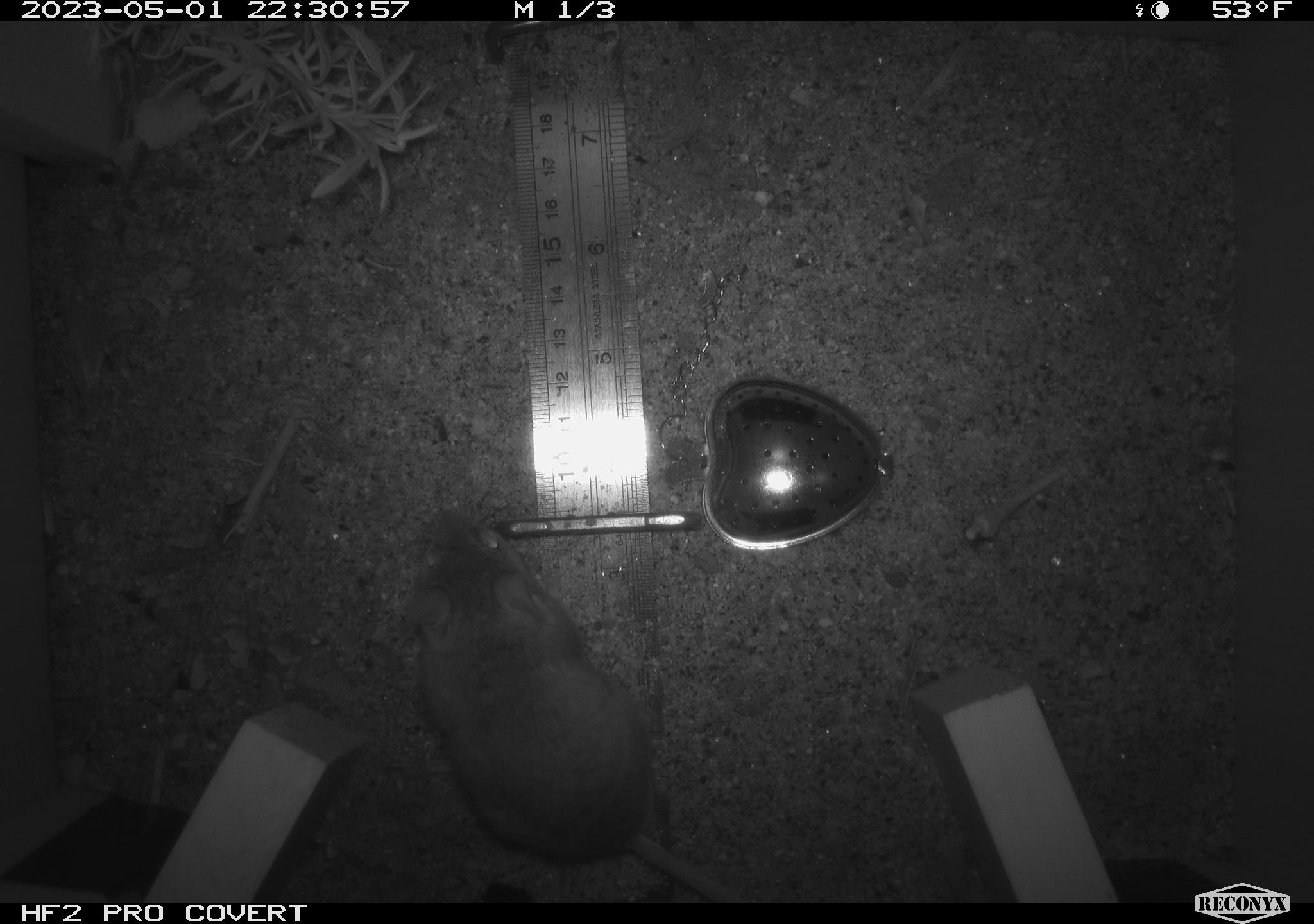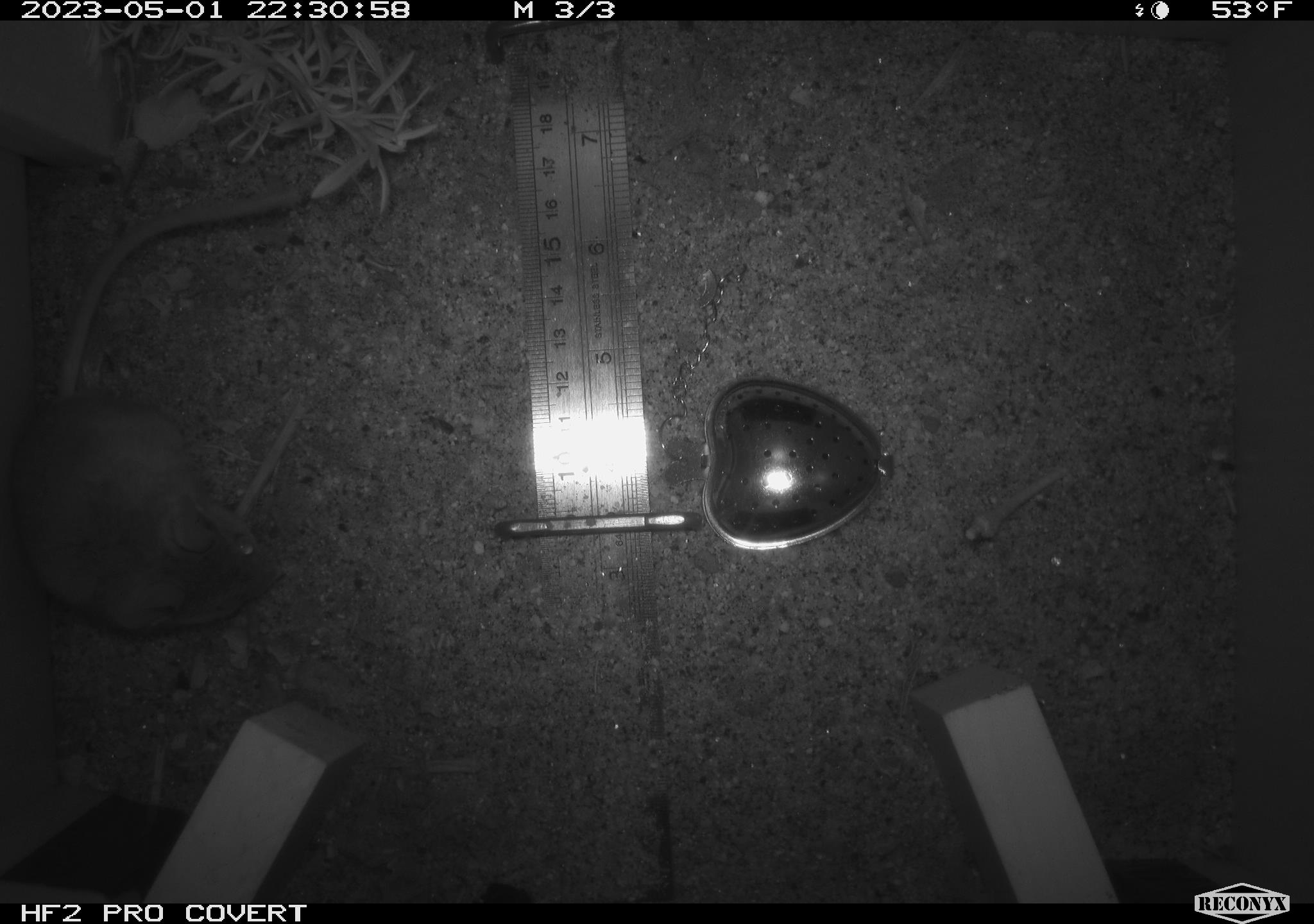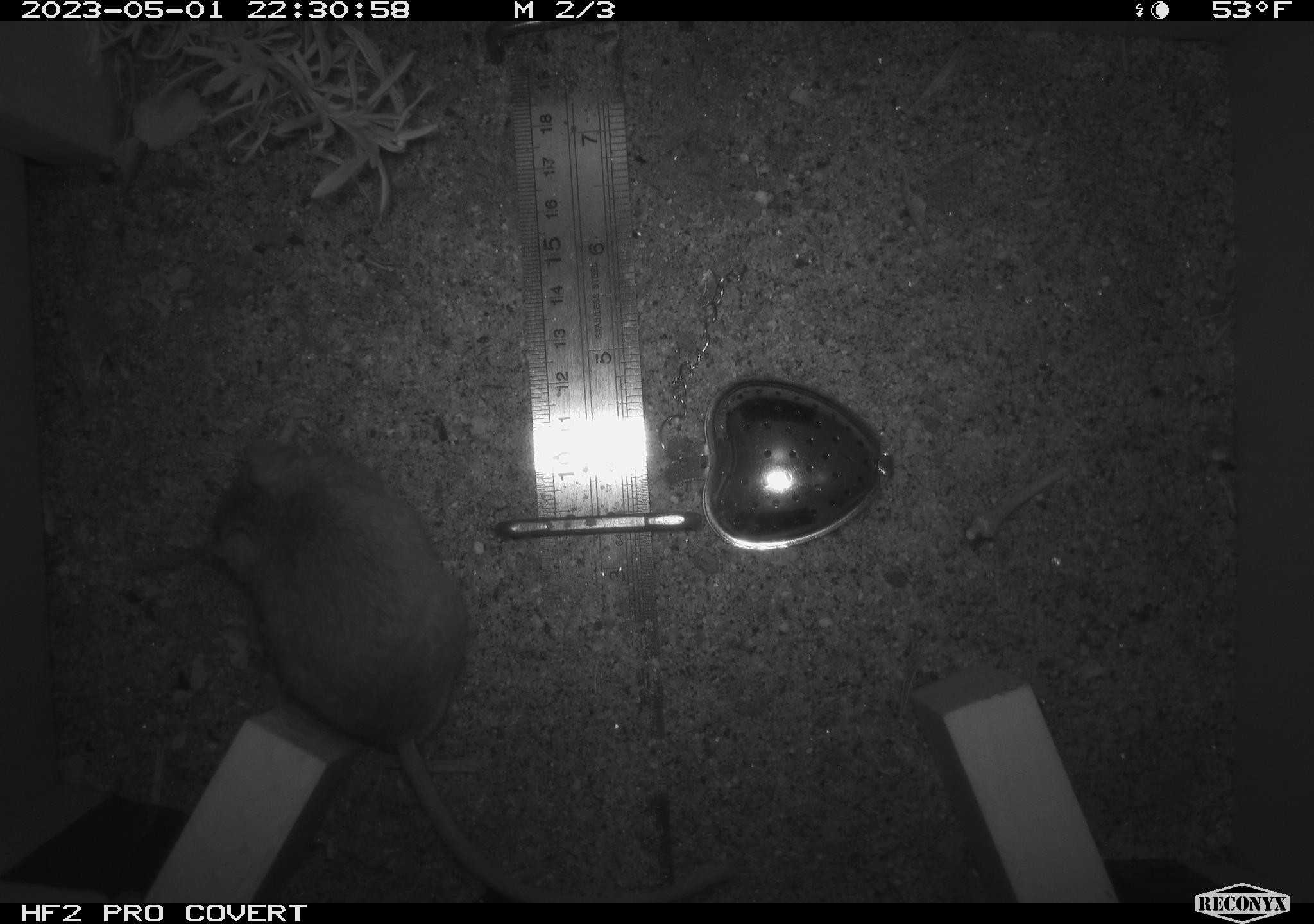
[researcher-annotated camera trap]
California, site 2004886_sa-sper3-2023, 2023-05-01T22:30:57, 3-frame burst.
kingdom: Animalia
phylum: Chordata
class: Mammalia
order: Rodentia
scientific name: Rodentia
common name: mouse species